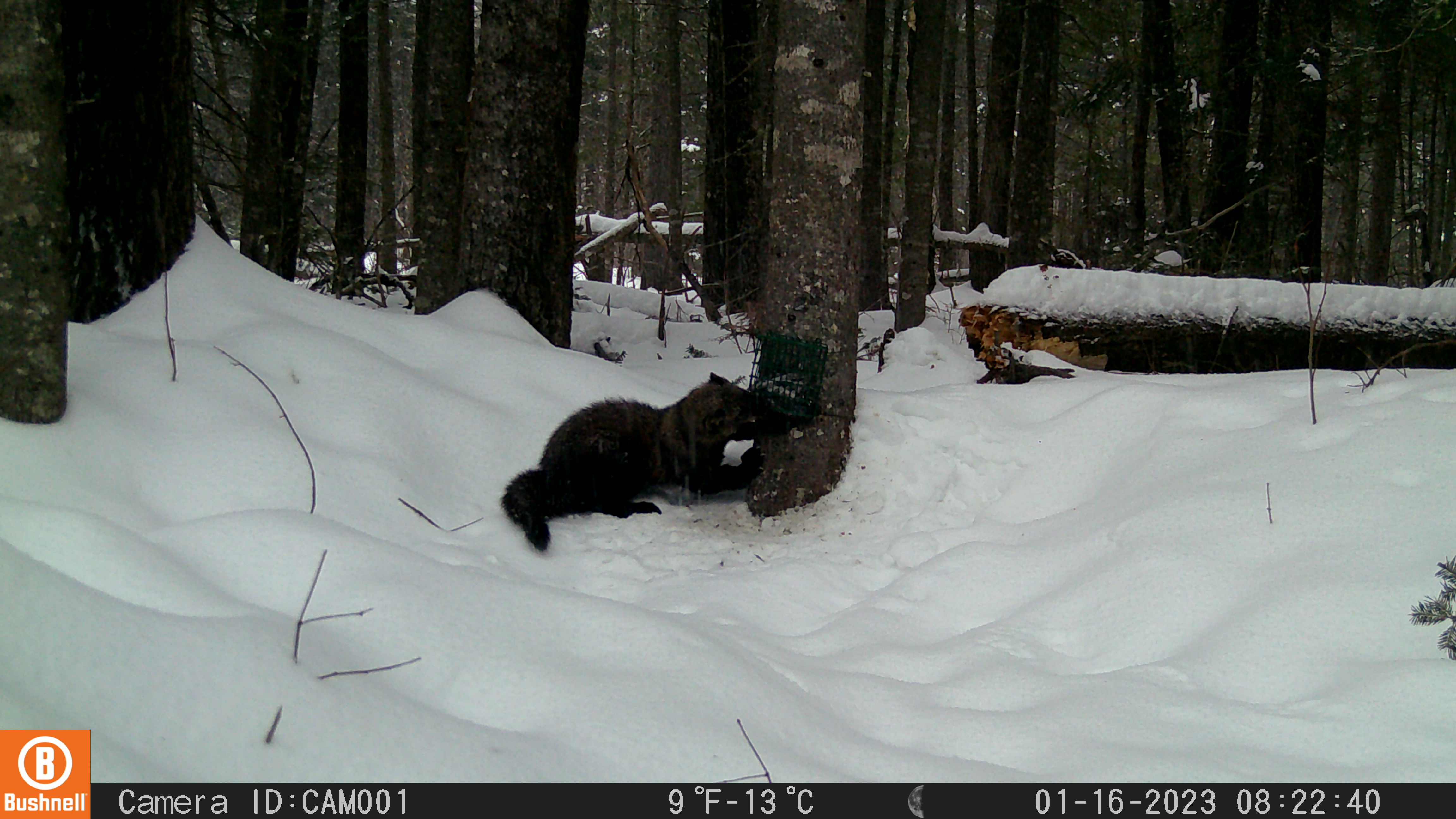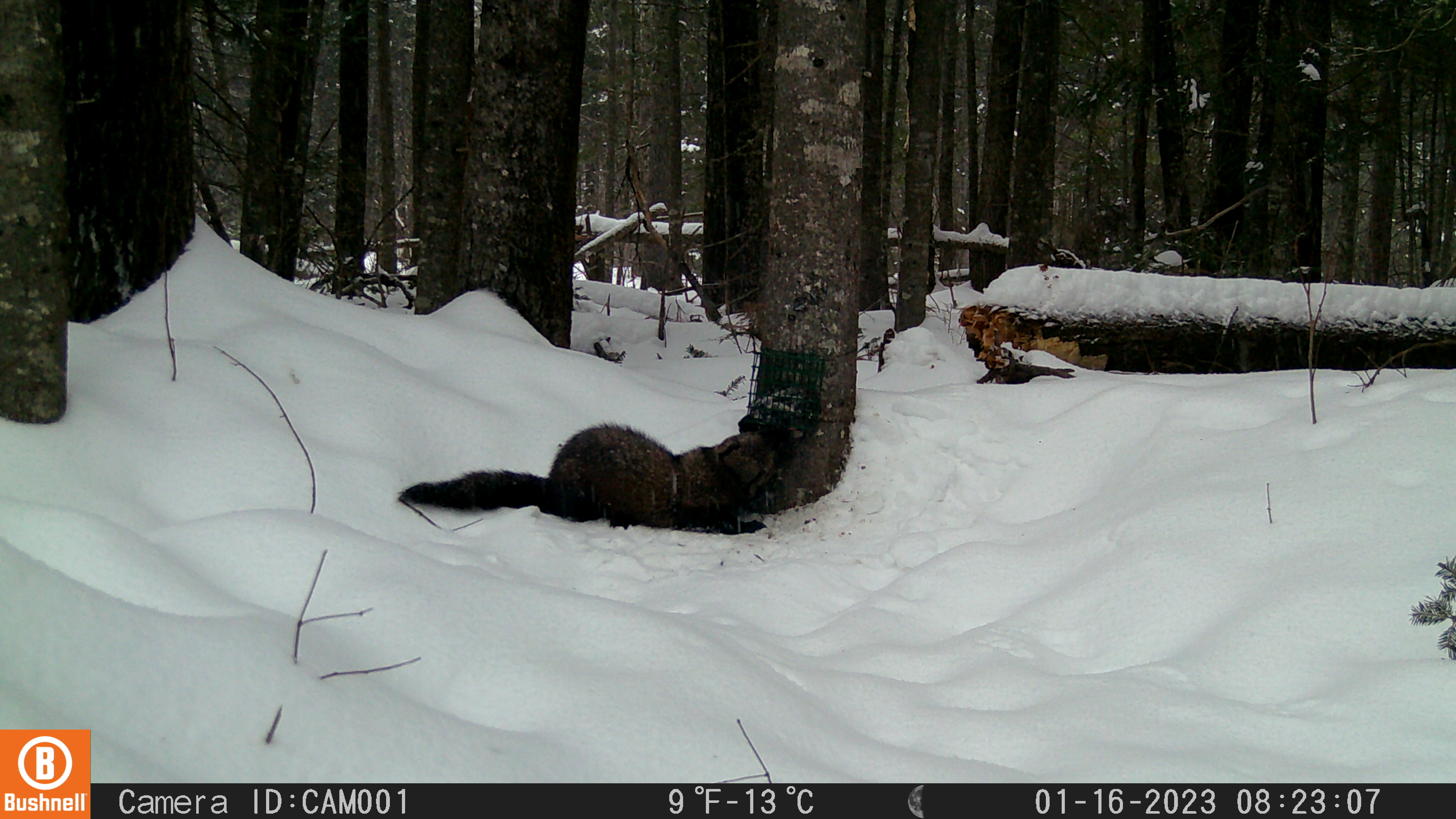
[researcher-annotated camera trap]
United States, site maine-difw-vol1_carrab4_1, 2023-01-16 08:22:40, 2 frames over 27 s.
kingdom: Animalia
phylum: Chordata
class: Mammalia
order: Carnivora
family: Mustelidae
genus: Pekania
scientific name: Pekania pennanti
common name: fisher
Fisher (Pekania pennanti).